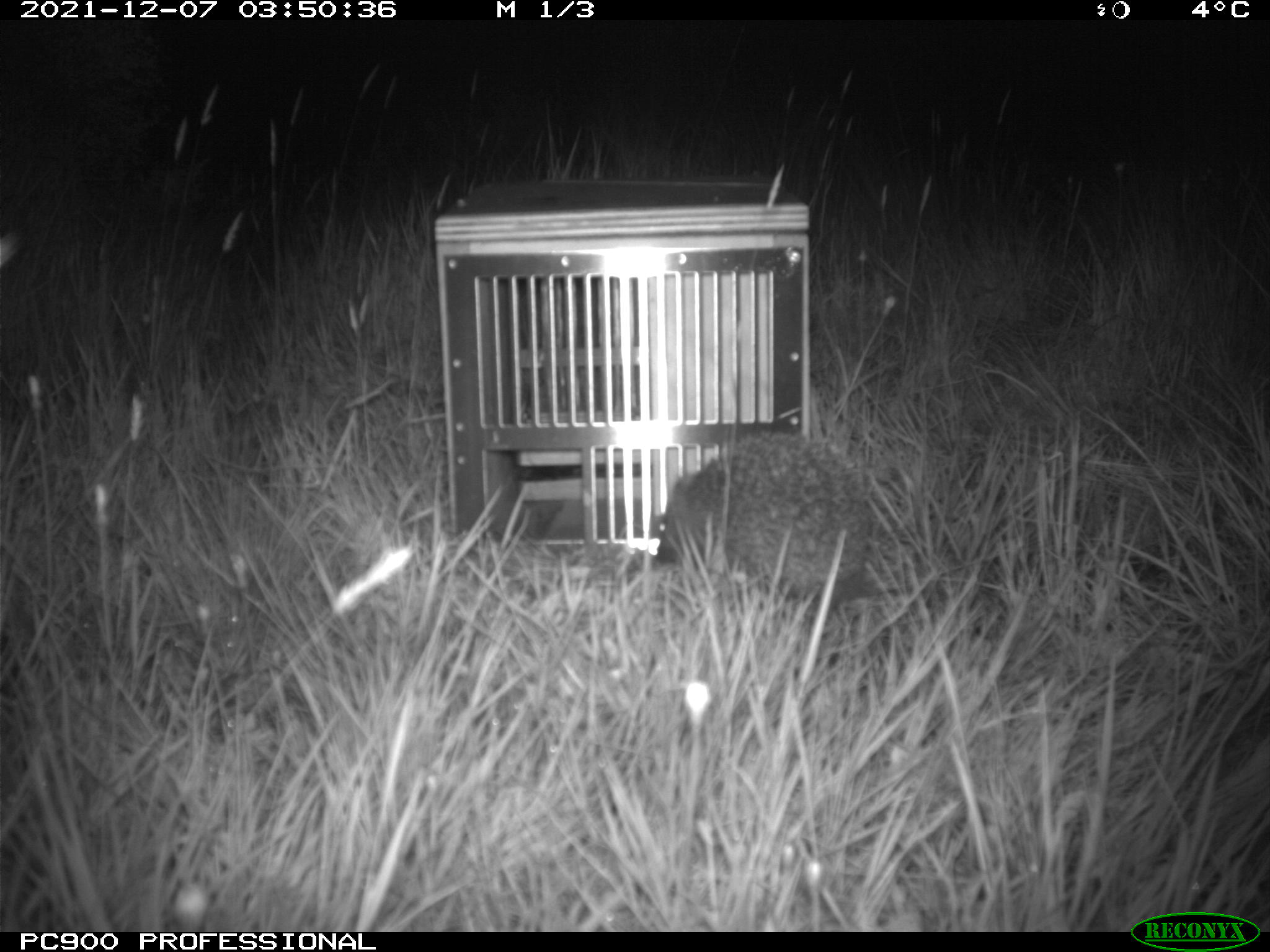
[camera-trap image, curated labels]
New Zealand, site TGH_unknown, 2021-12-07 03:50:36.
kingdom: Animalia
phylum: Chordata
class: Mammalia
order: Eulipotyphla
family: Erinaceidae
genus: Erinaceus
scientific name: Erinaceus europaeus europaeus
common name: european hedgehog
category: hedgehog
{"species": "hedgehog (european hedgehog) (Erinaceus europaeus europaeus)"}